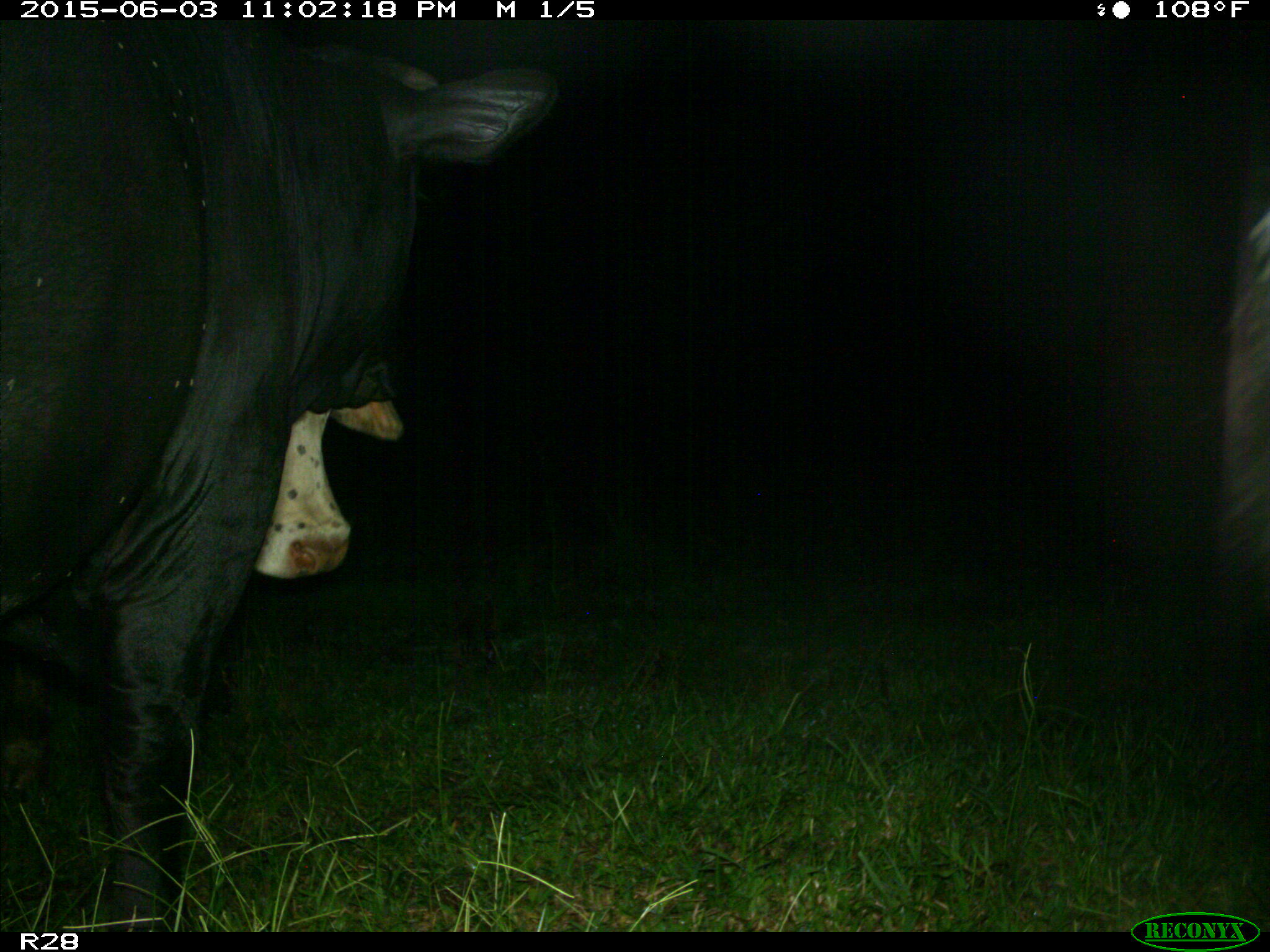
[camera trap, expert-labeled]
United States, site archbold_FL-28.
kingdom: Animalia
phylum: Chordata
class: Mammalia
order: Artiodactyla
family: Bovidae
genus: Bos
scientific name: Bos taurus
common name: domestic cow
Bos taurus (domestic cow).